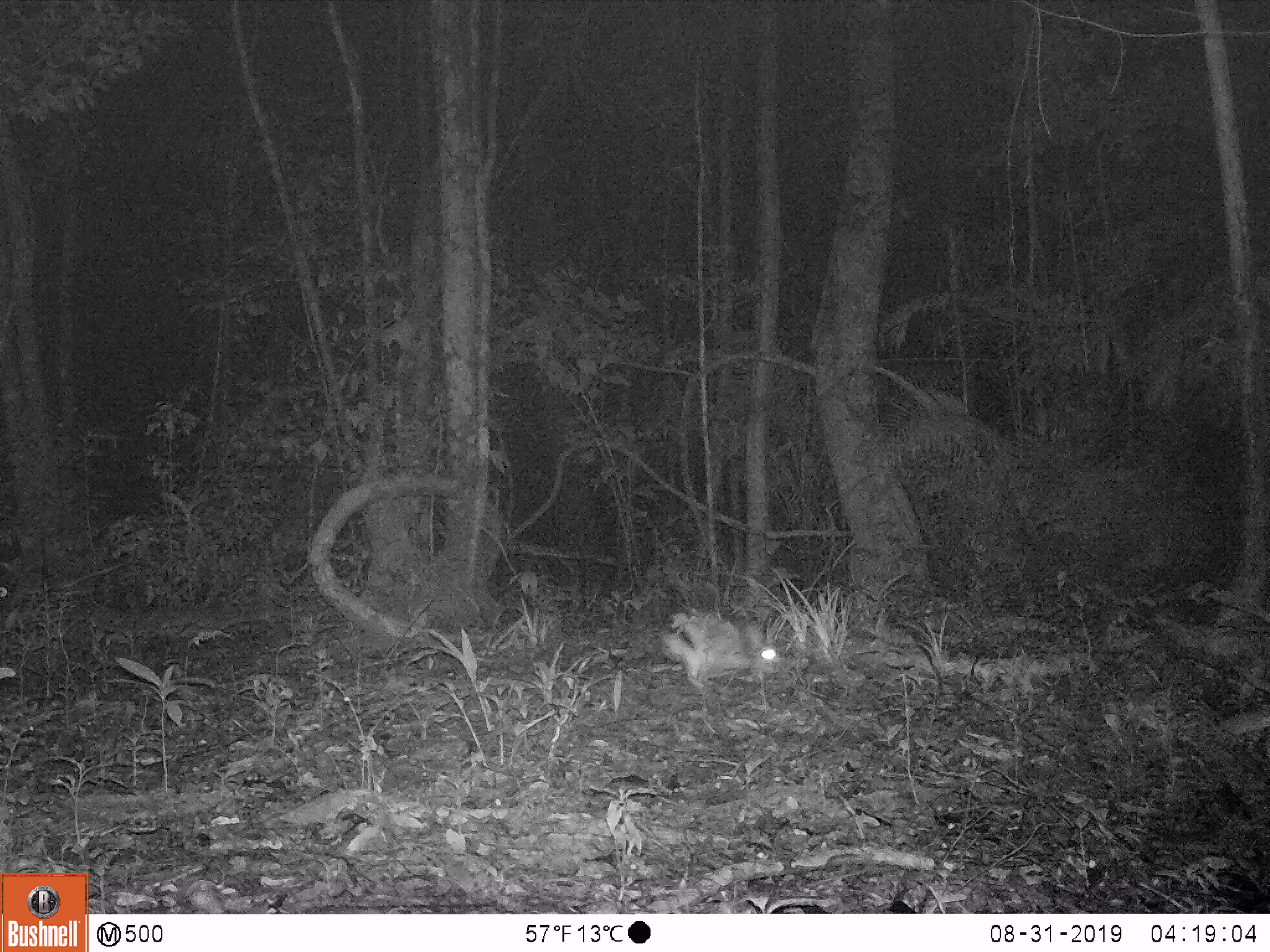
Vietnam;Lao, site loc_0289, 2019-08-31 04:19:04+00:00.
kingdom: Animalia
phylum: Chordata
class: Mammalia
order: Lagomorpha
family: Leporidae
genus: Nesolagus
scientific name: Nesolagus timminsi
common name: annamite striped rabbit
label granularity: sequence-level